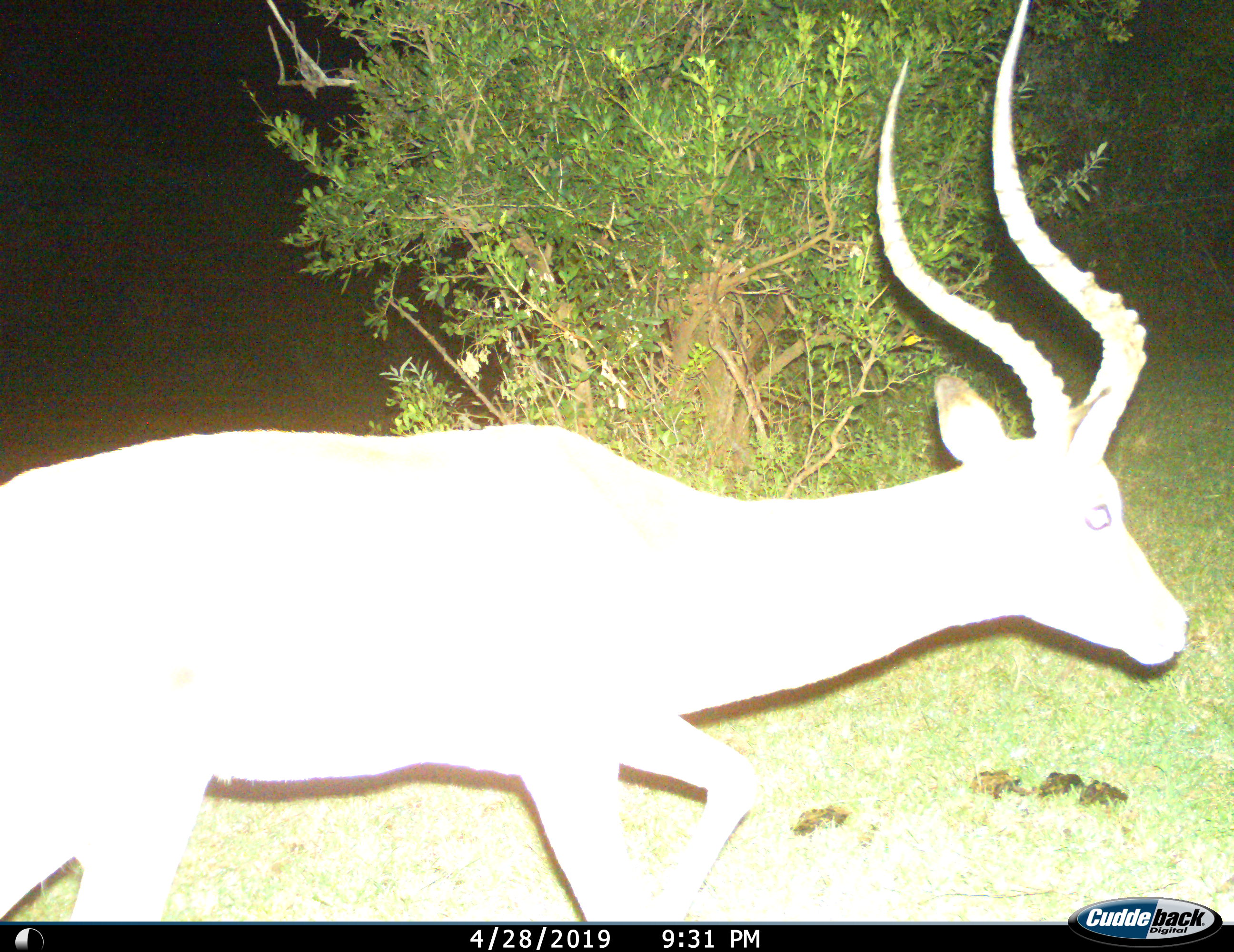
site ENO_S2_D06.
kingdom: Animalia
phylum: Chordata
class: Mammalia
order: Artiodactyla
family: Bovidae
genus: Aepyceros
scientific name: Aepyceros melampus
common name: impala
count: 1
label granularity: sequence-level